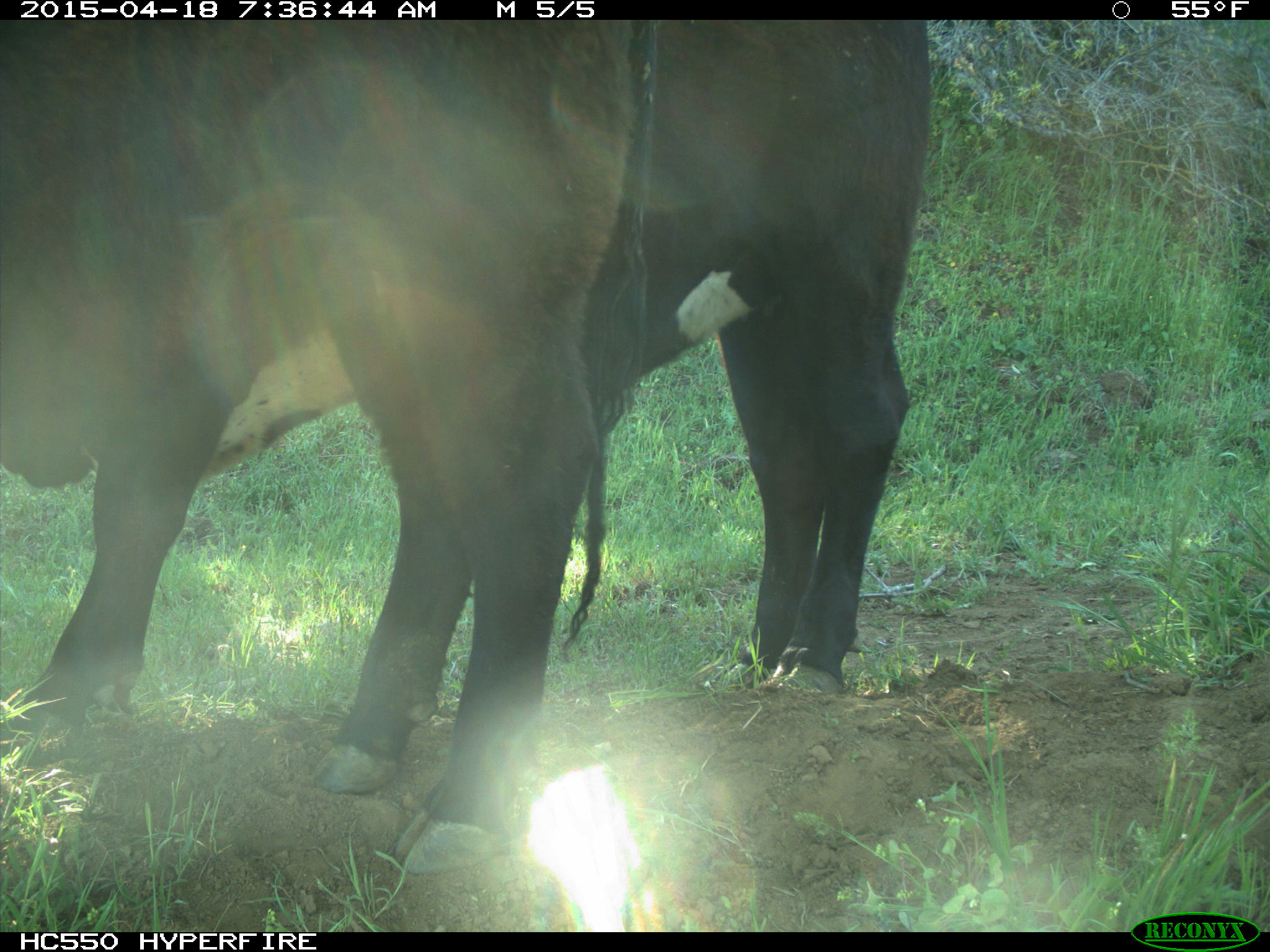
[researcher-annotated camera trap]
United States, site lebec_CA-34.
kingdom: Animalia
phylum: Chordata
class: Mammalia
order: Artiodactyla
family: Bovidae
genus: Bos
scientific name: Bos taurus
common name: domestic cow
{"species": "Bos taurus (domestic cow)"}